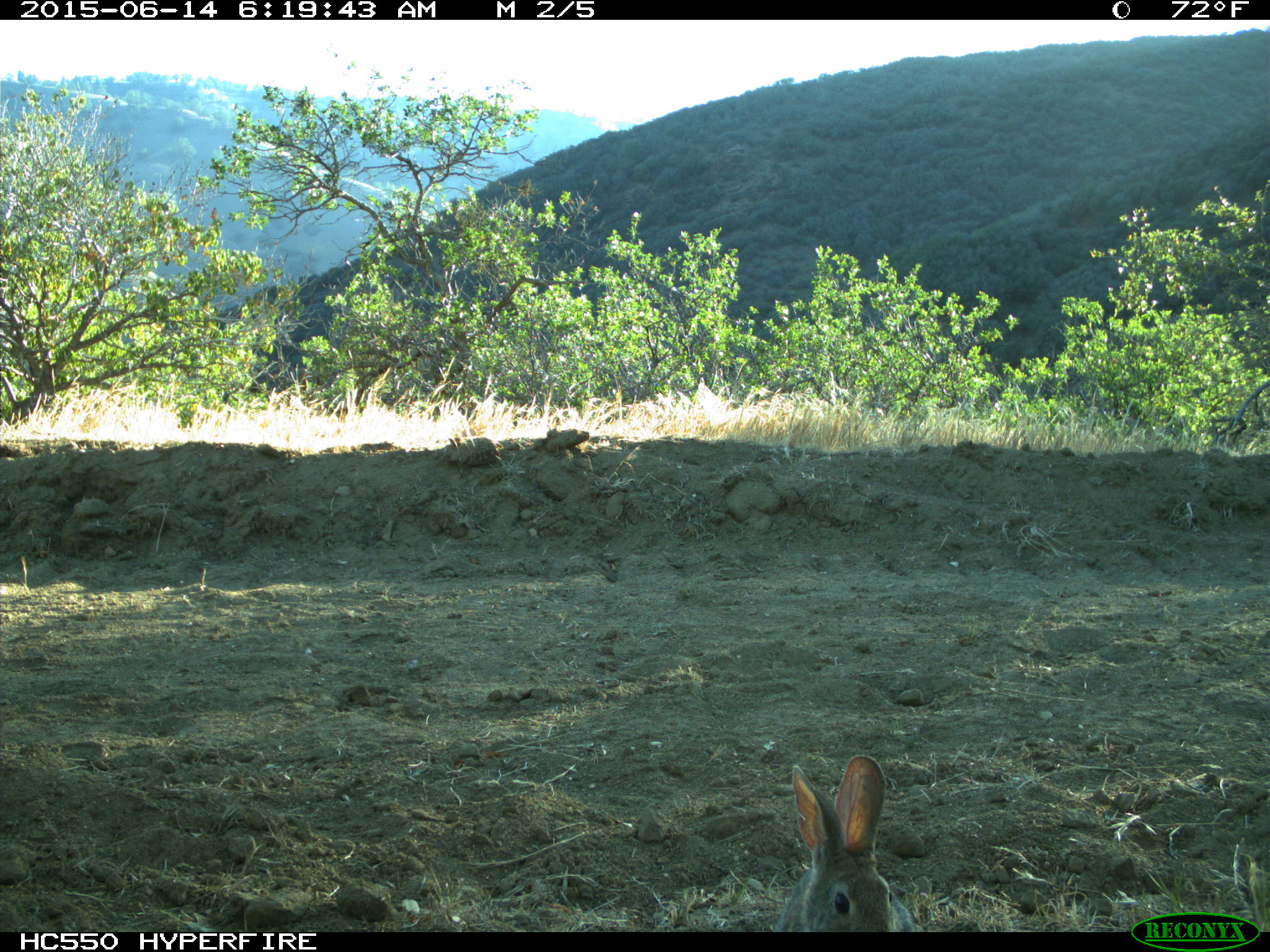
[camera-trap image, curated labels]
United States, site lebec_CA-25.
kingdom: Animalia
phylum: Chordata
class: Mammalia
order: Lagomorpha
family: Leporidae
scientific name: Leporidae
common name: rabbits and hares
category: unidentified rabbit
Unidentified rabbit (rabbits and hares) (Leporidae).